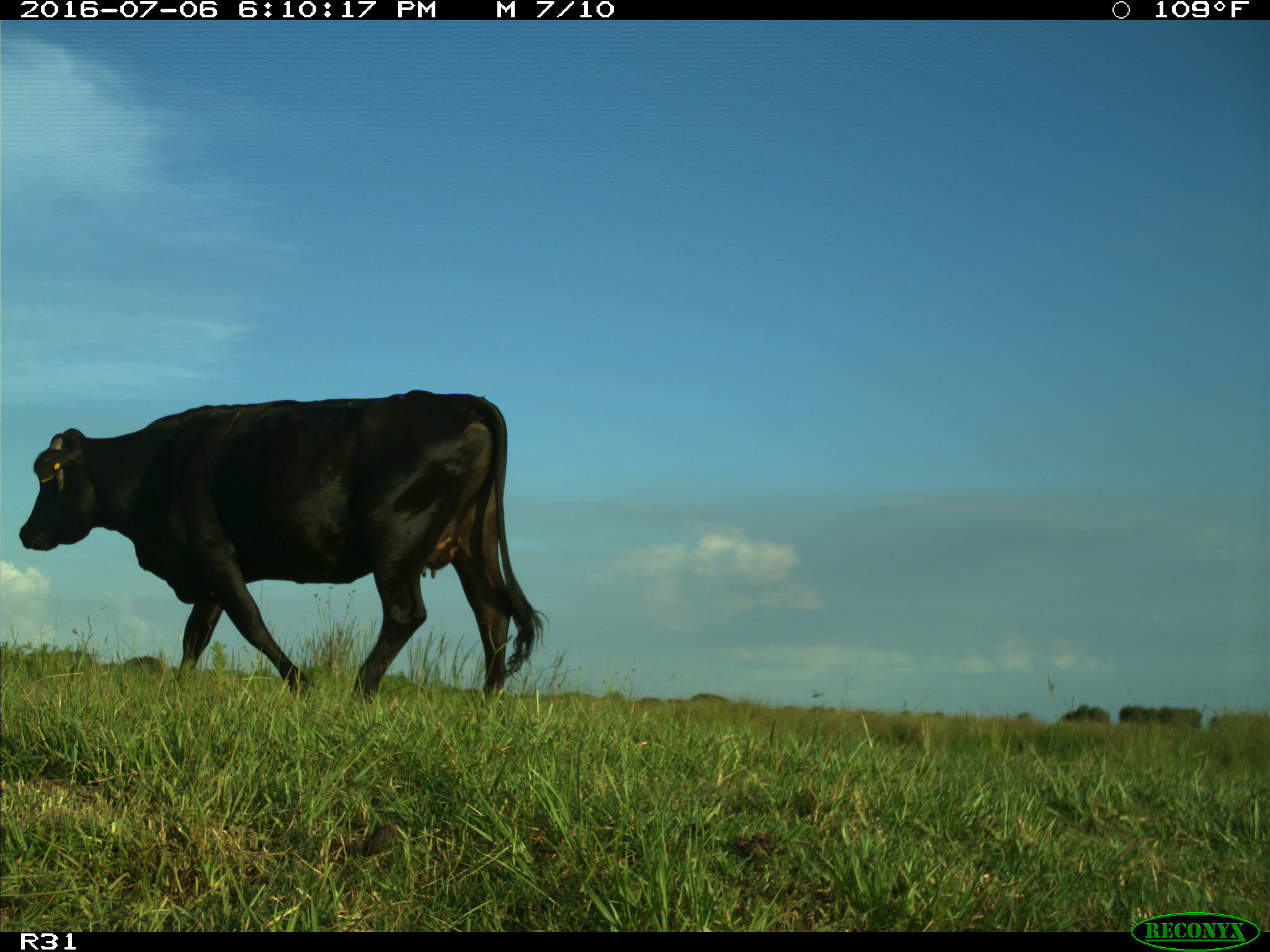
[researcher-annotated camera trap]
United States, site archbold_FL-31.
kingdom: Animalia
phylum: Chordata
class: Mammalia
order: Artiodactyla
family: Bovidae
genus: Bos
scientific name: Bos taurus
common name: domestic cow